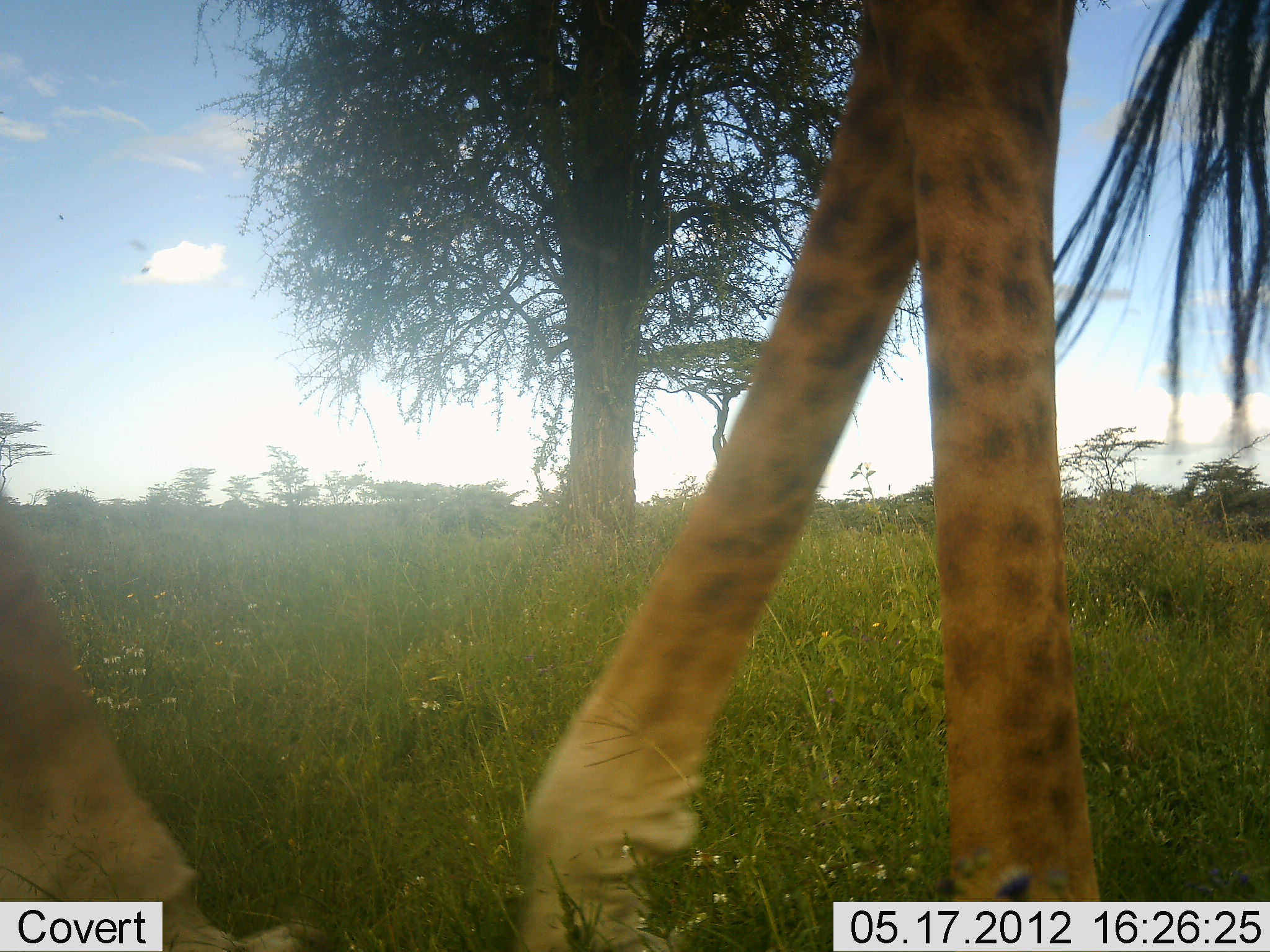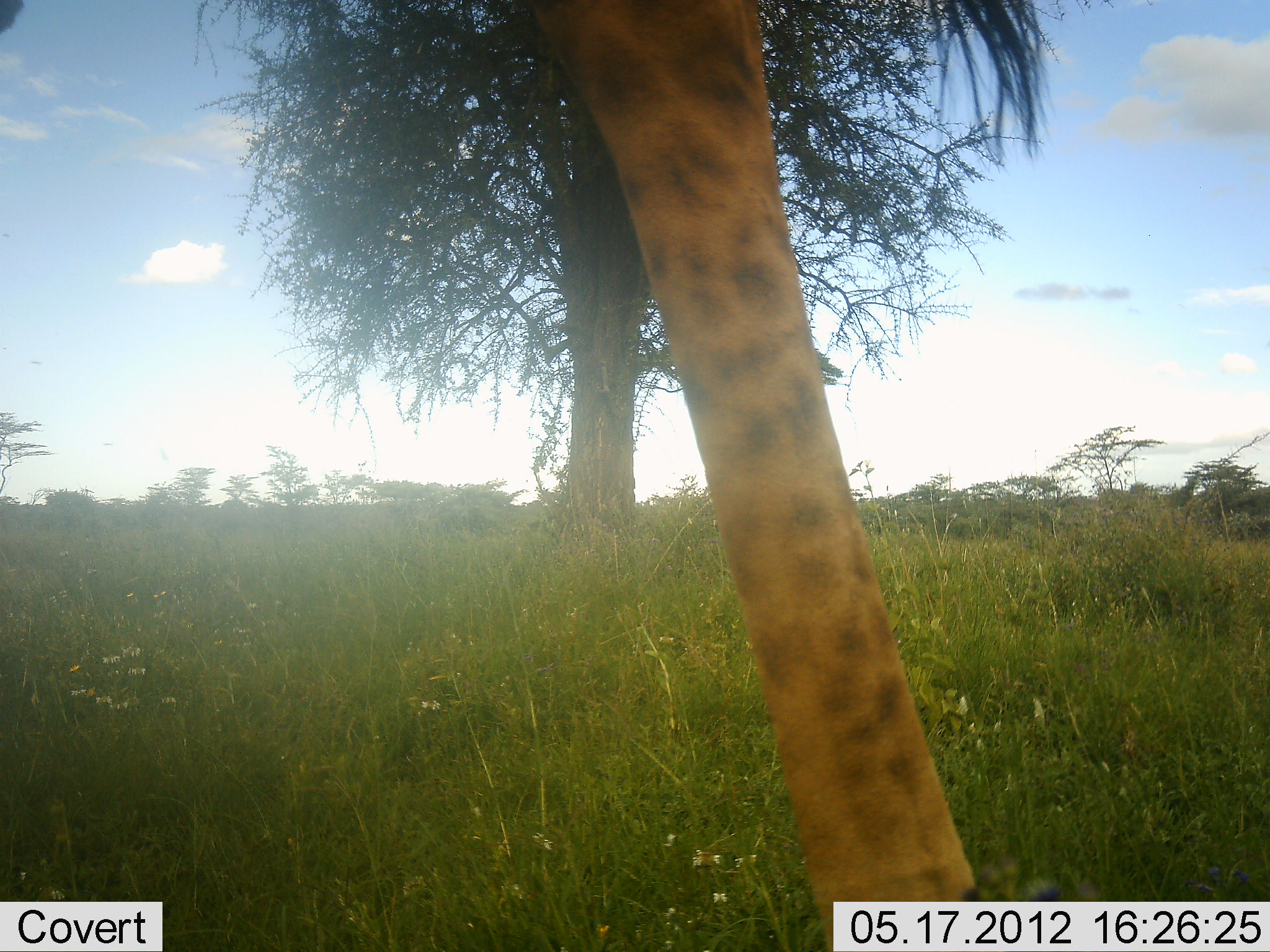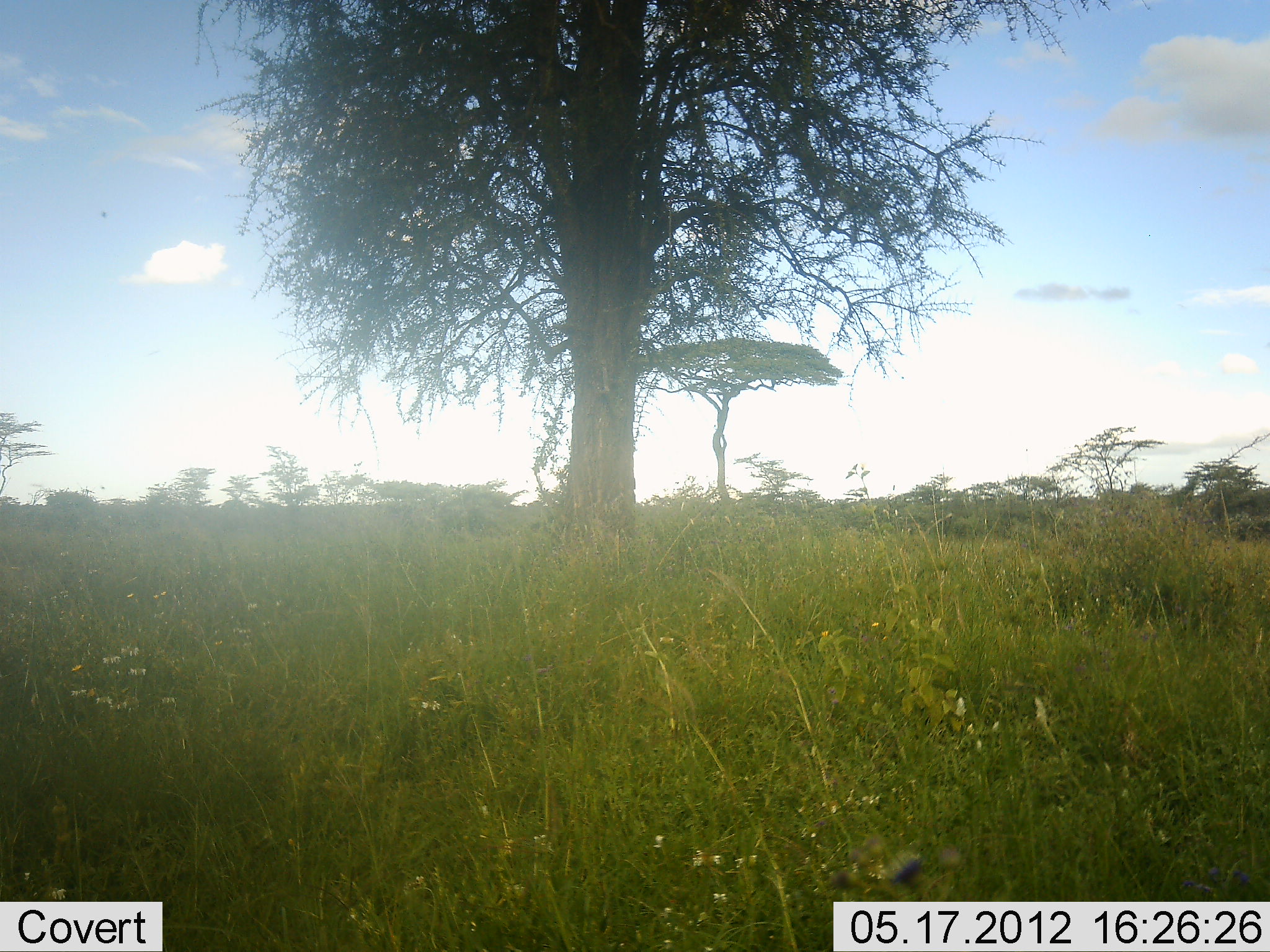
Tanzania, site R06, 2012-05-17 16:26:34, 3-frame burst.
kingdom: Animalia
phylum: Chordata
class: Mammalia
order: Artiodactyla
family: Giraffidae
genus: Giraffa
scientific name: Giraffa camelopardalis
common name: giraffe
Giraffe (Giraffa camelopardalis), count 1. Behavior (volunteer vote fractions): standing 10%, resting 0%, moving 90%, interacting 0%. Young present (vote fraction): 0%. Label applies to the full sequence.